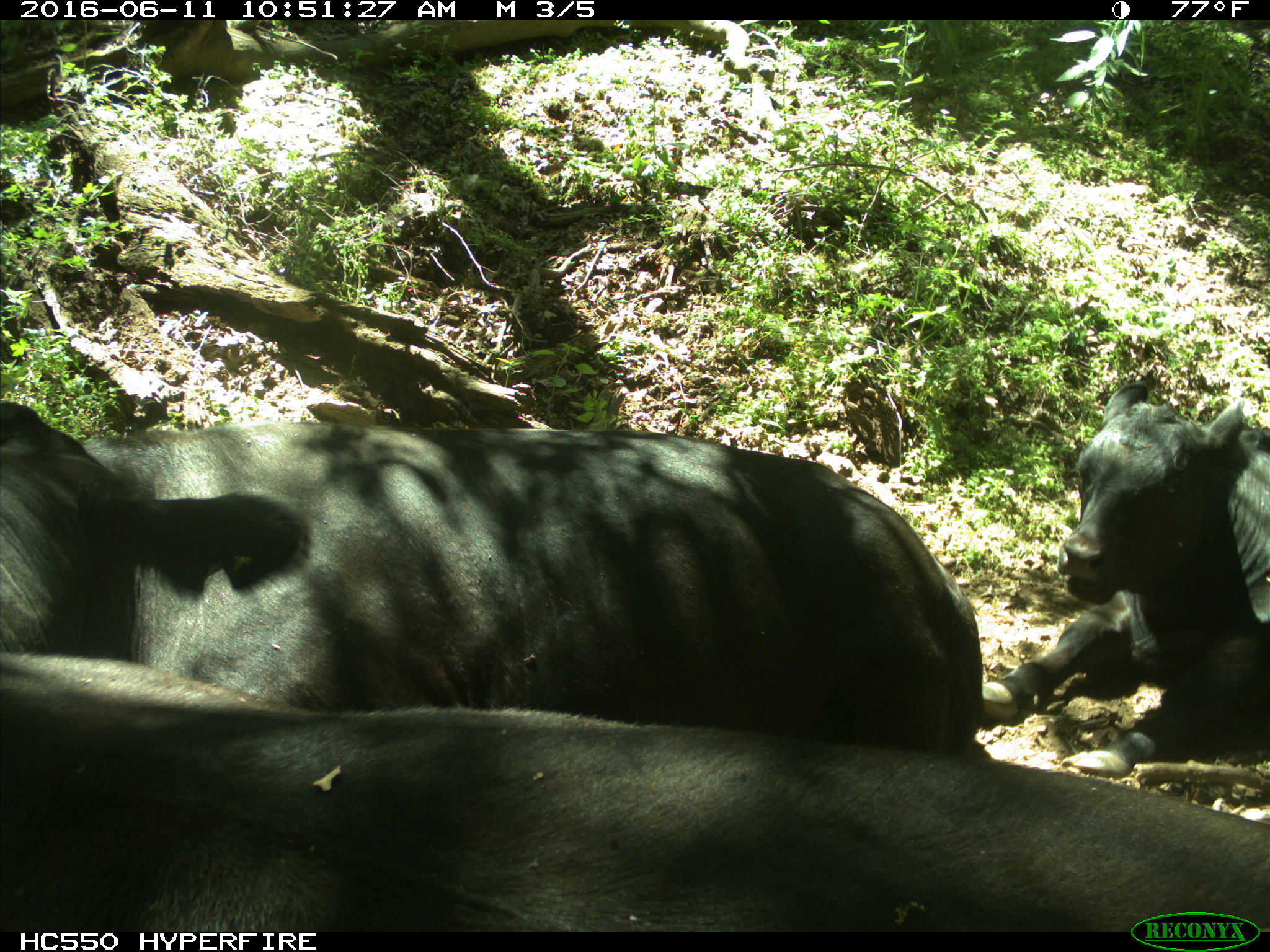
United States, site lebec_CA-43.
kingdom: Animalia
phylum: Chordata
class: Mammalia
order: Artiodactyla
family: Bovidae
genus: Bos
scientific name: Bos taurus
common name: domestic cow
Bos taurus (domestic cow).